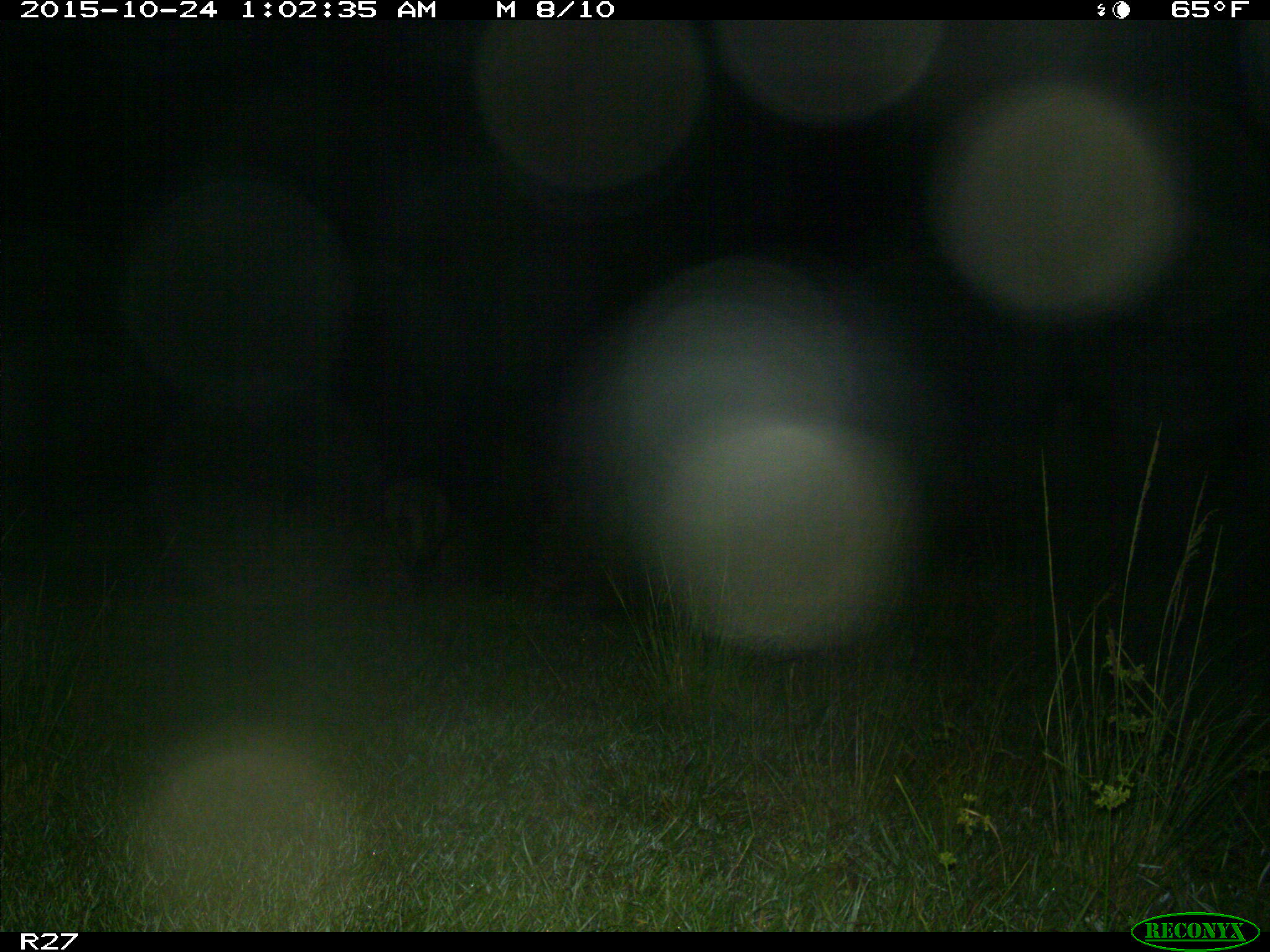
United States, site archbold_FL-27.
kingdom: Animalia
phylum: Chordata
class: Mammalia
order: Artiodactyla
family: Suidae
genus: Sus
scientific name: Sus scrofa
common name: wild boar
Sus scrofa (wild boar).